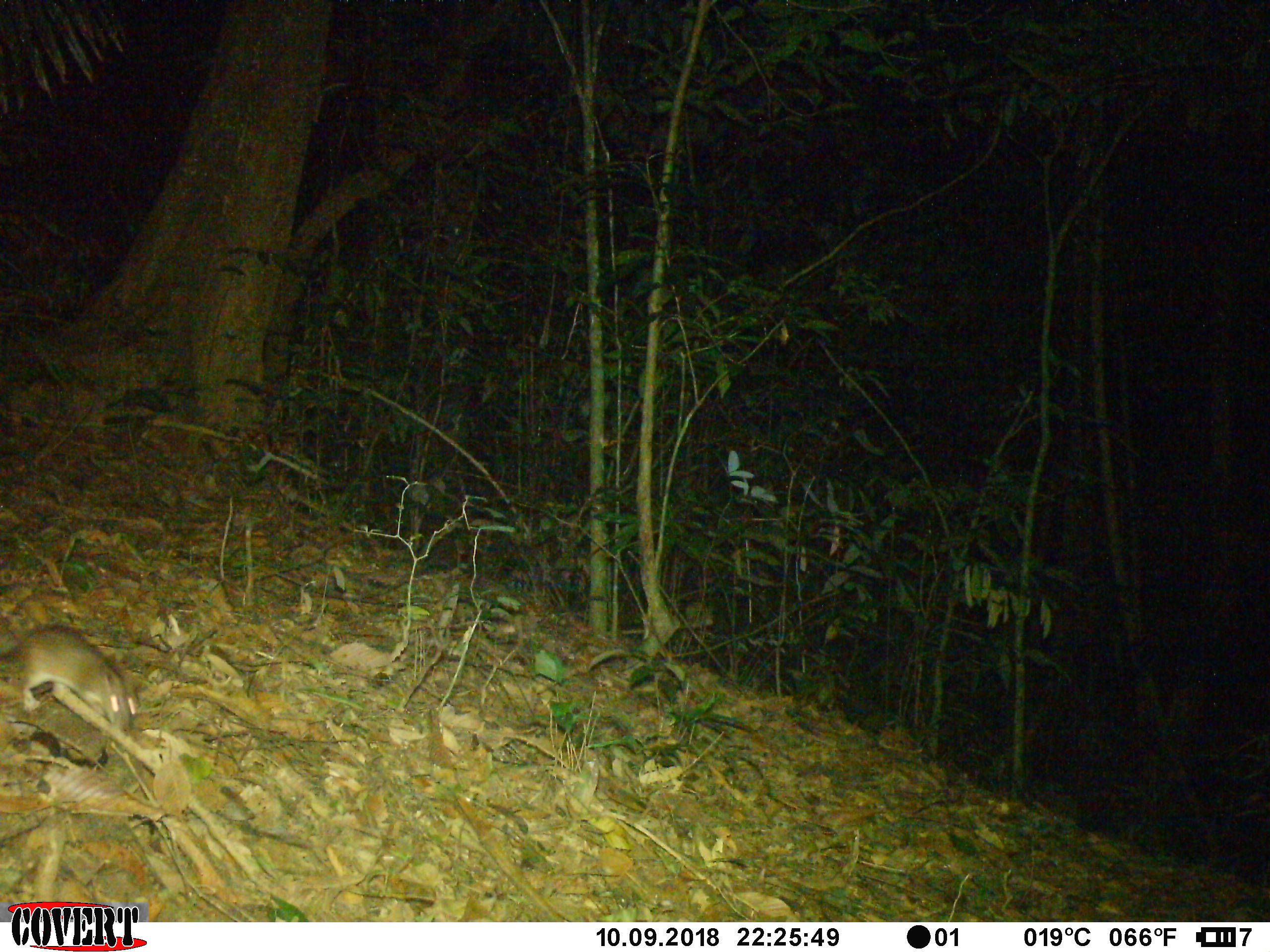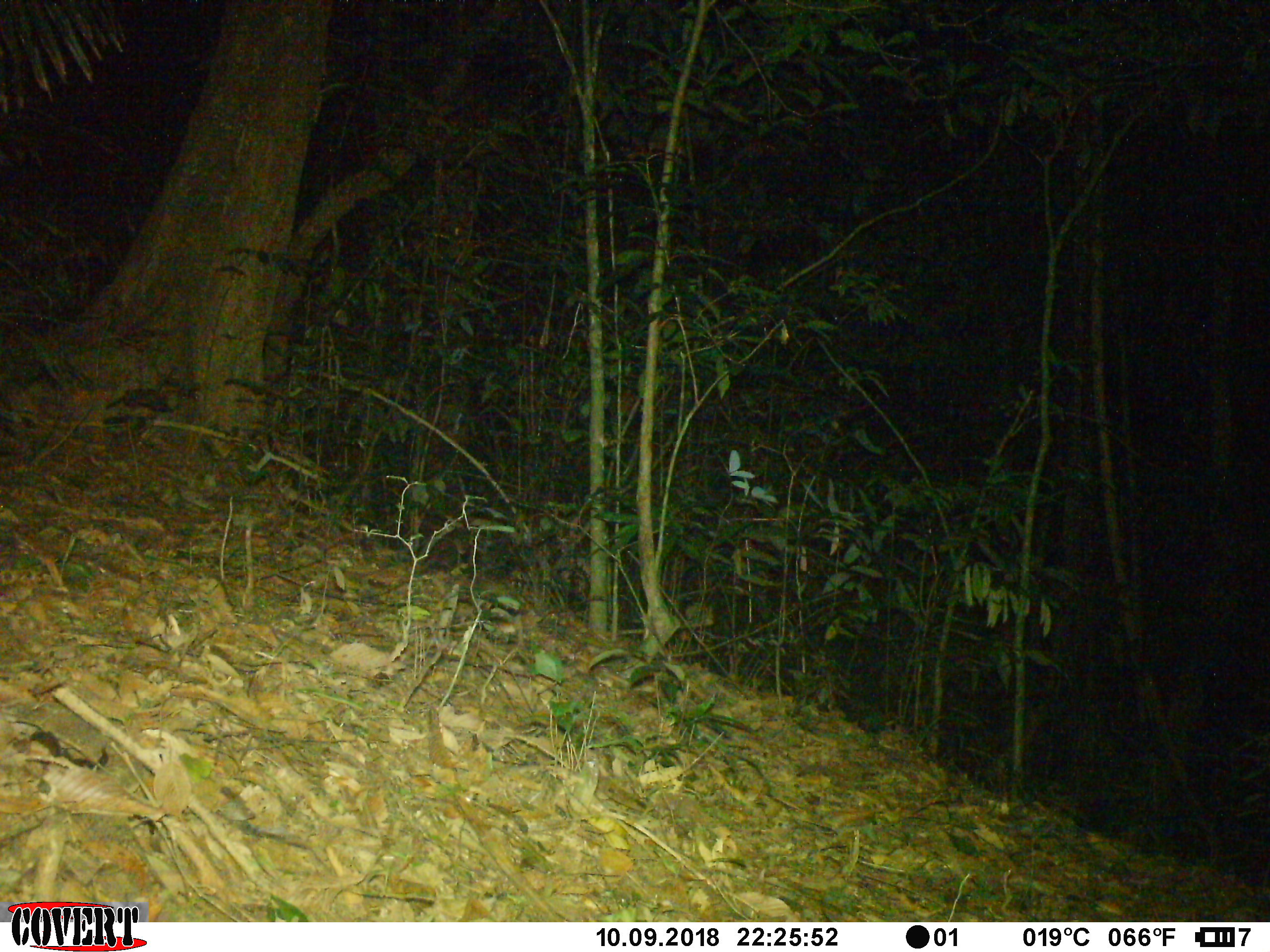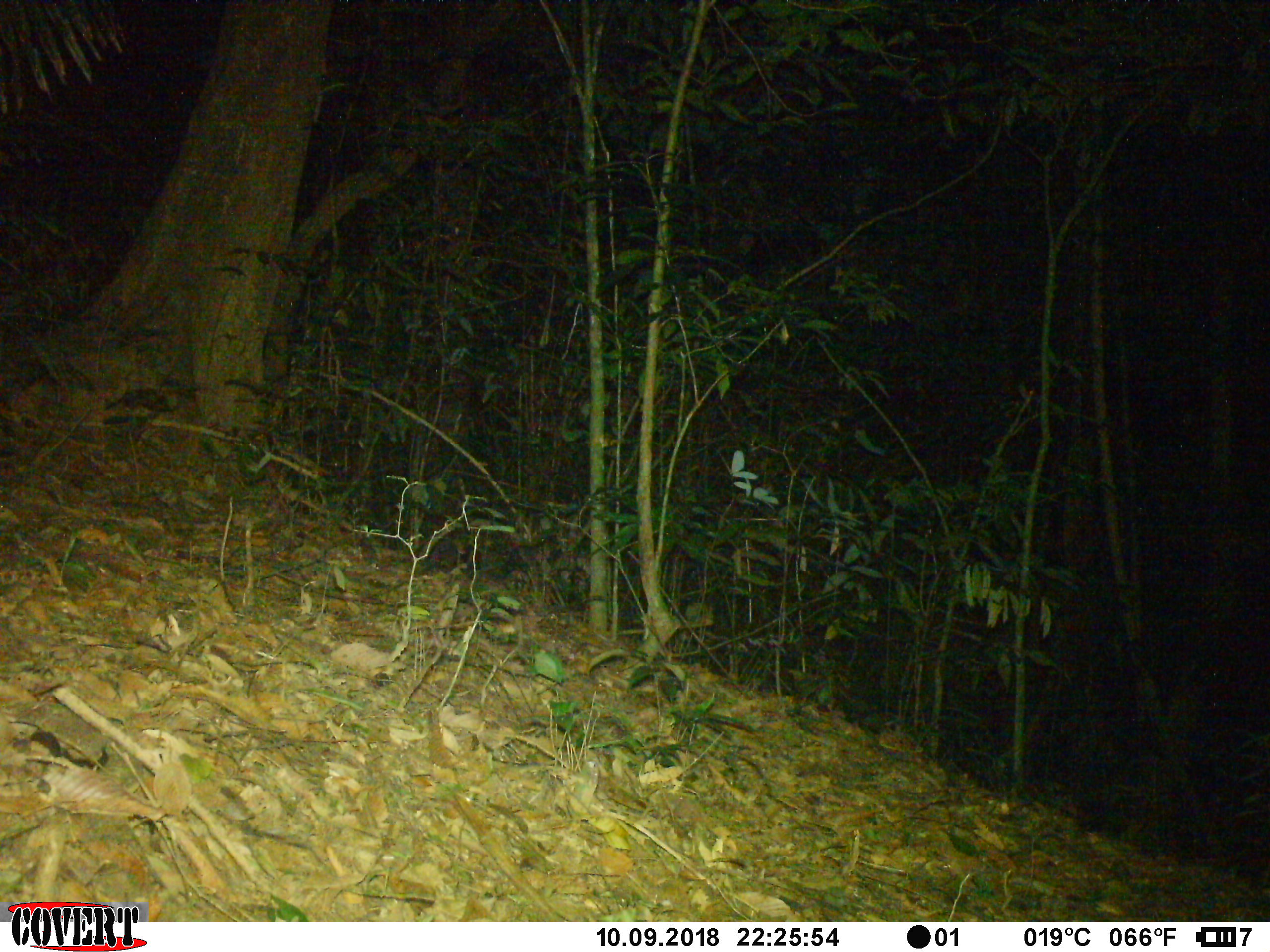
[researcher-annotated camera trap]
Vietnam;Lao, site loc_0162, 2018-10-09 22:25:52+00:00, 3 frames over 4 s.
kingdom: Animalia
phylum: Chordata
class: Mammalia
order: Rodentia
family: Muridae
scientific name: Muridae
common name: old-world mice and rats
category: unidentified murid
Unidentified murid (old-world mice and rats) (Muridae). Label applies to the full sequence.